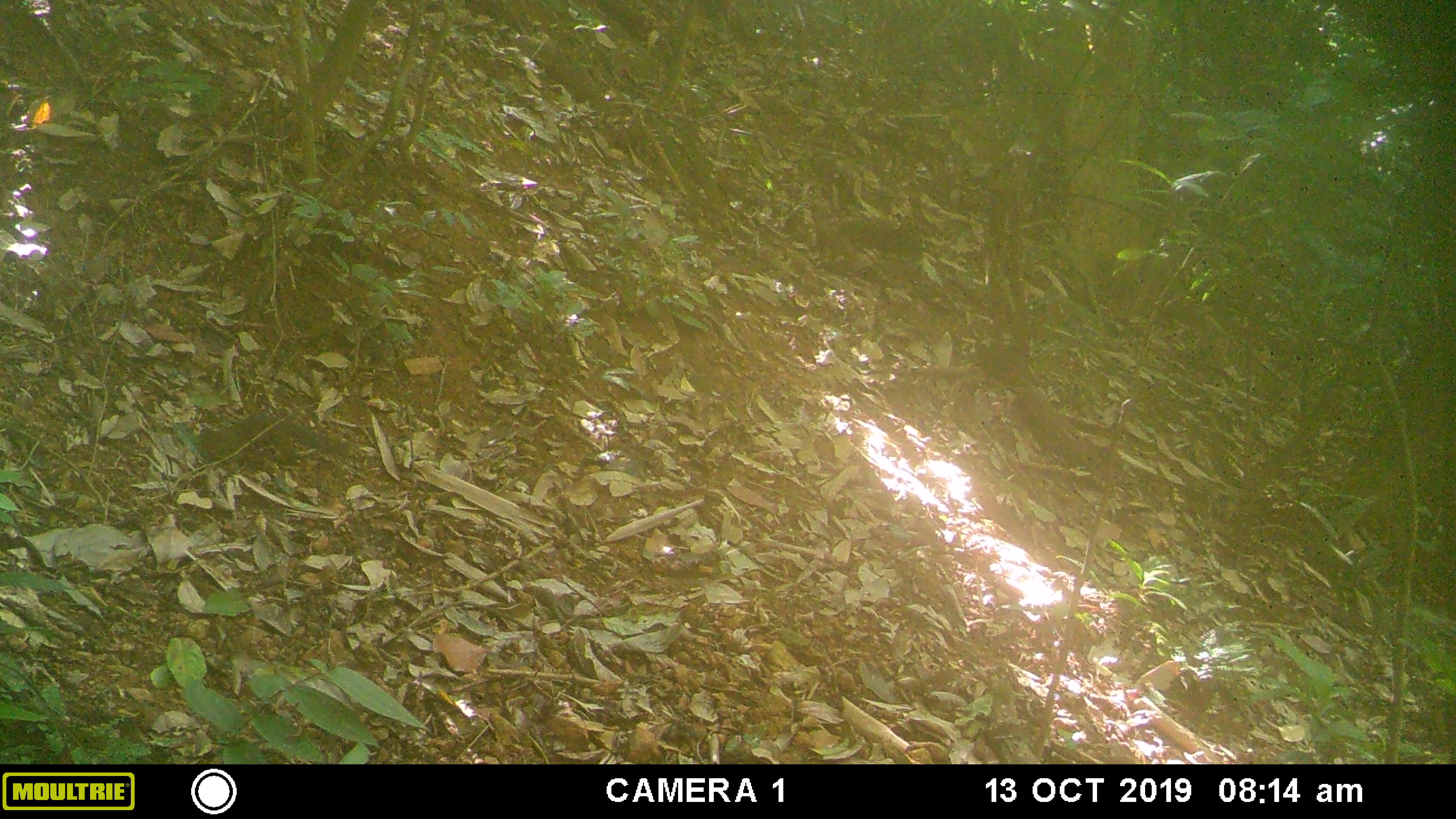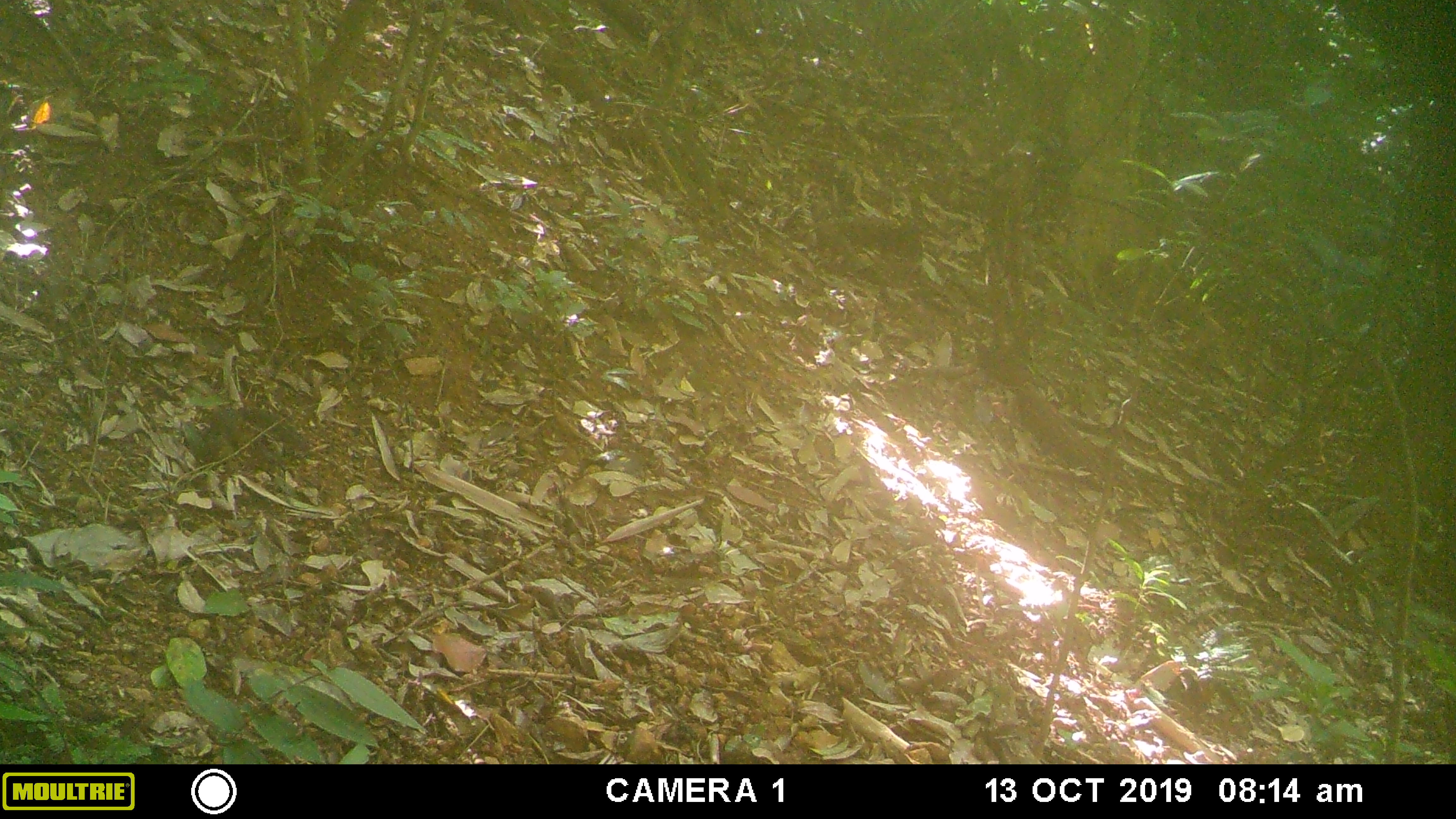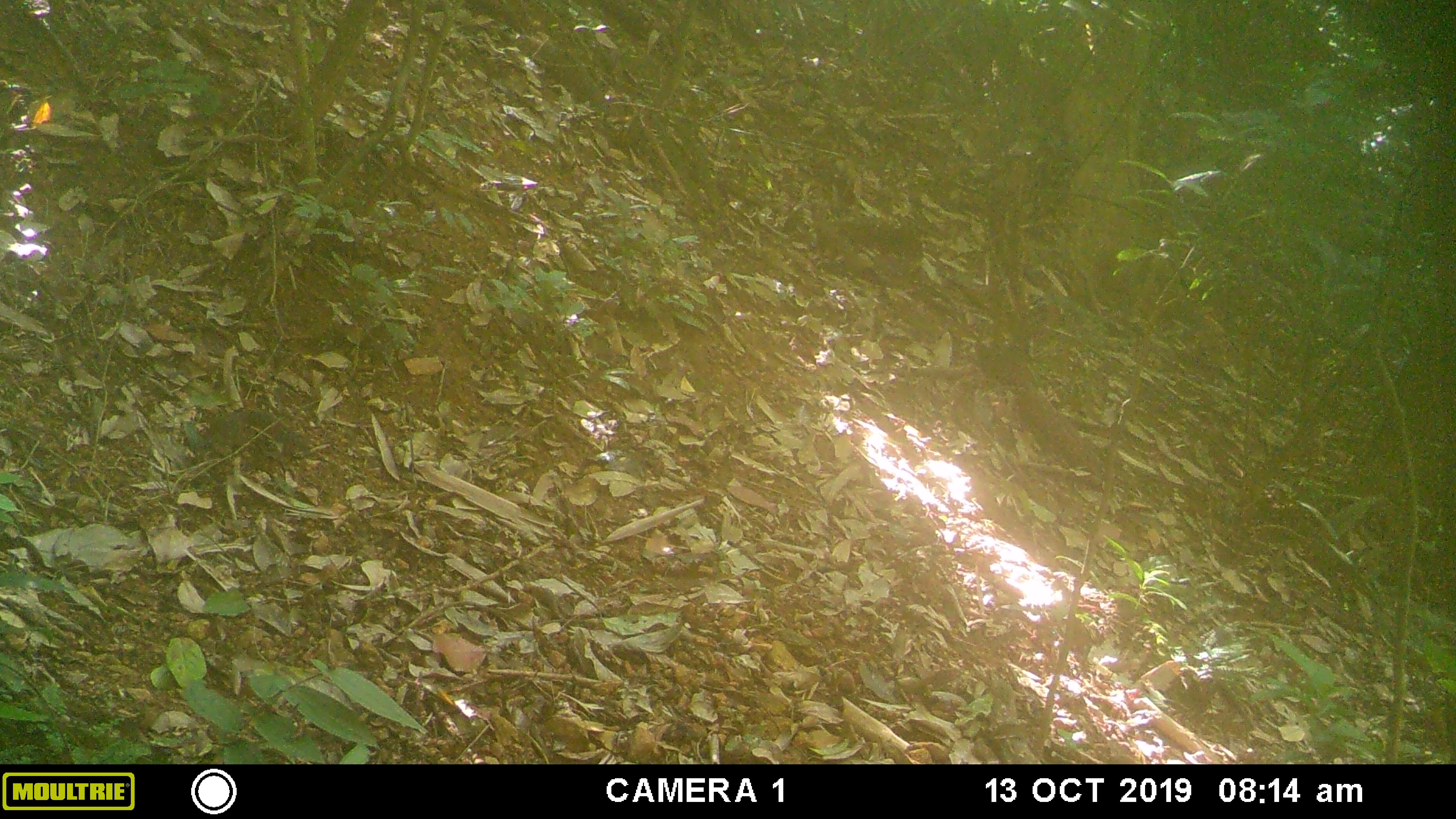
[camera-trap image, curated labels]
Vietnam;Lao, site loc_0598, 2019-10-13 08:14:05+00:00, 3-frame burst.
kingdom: Animalia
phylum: Chordata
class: Mammalia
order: Rodentia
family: Sciuridae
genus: Sciurus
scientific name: Sciurus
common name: squirrel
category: unidentified squirrel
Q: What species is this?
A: Unidentified squirrel (squirrel) (Sciurus).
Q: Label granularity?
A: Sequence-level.